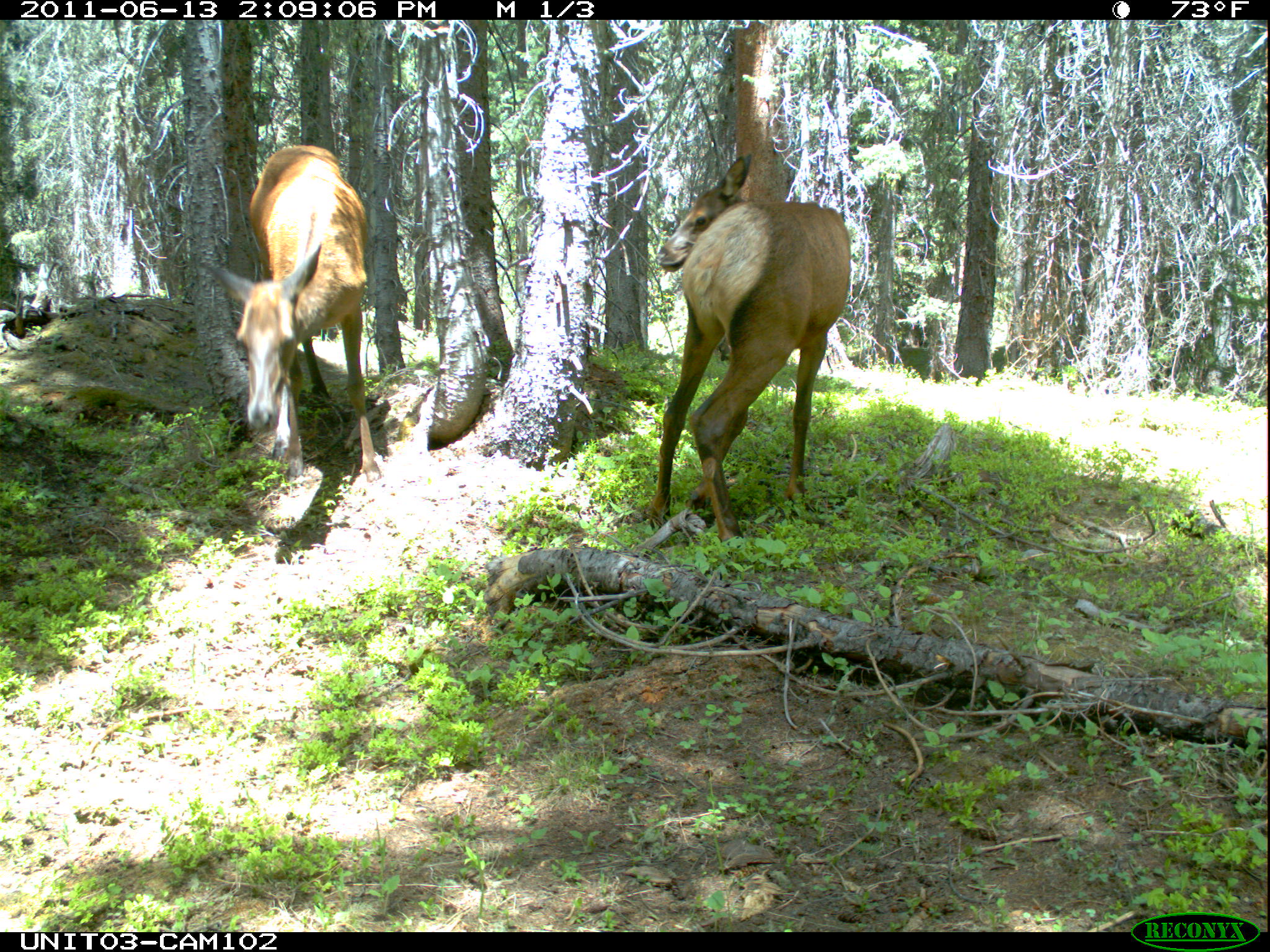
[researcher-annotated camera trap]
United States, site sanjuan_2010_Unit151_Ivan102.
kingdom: Animalia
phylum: Chordata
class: Mammalia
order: Artiodactyla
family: Cervidae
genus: Cervus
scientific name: Cervus elaphus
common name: red deer